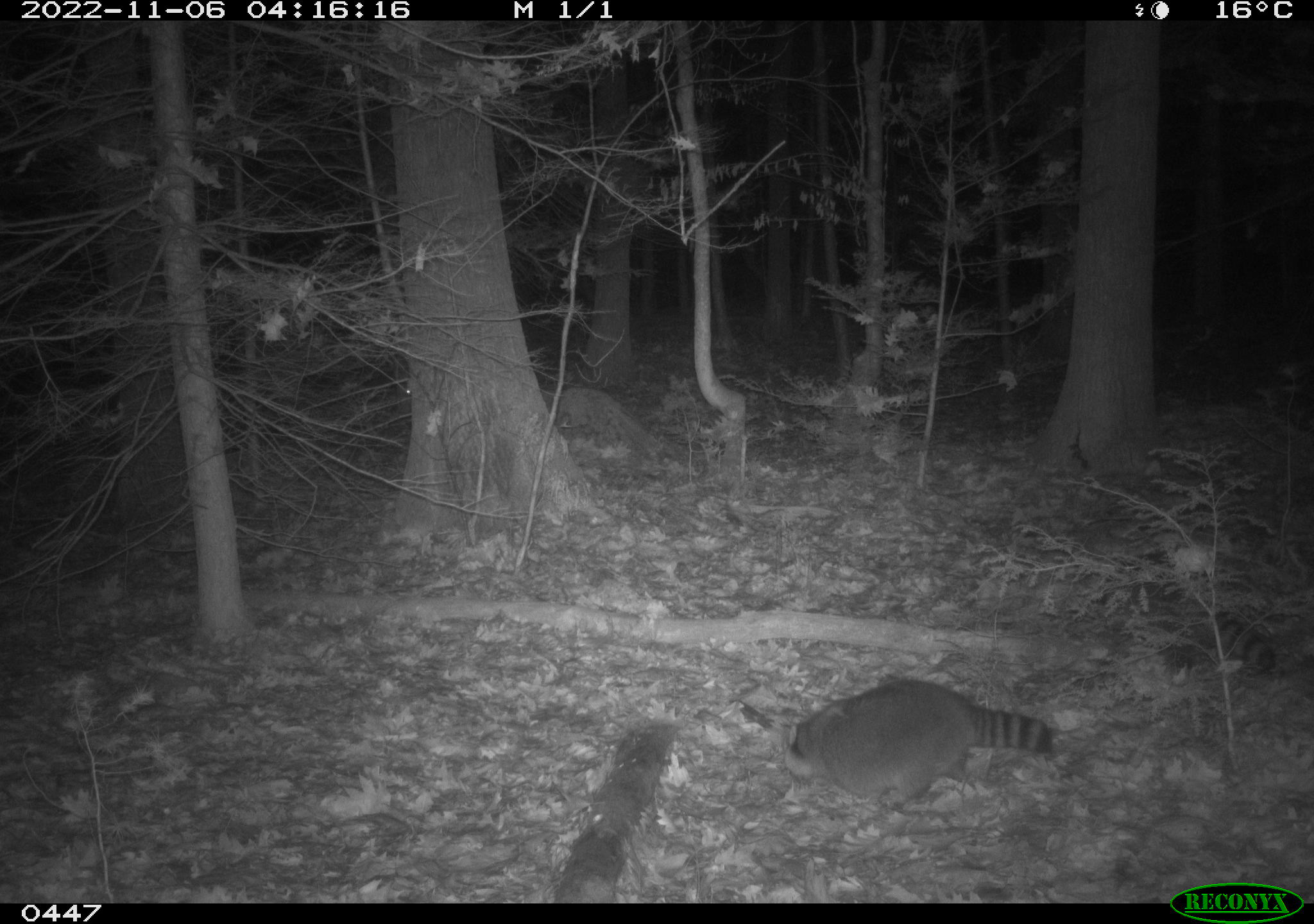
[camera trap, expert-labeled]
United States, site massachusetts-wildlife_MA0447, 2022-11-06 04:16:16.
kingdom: Animalia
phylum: Chordata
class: Mammalia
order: Carnivora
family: Procyonidae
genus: Procyon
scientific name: Procyon lotor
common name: raccoon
Raccoon (Procyon lotor).